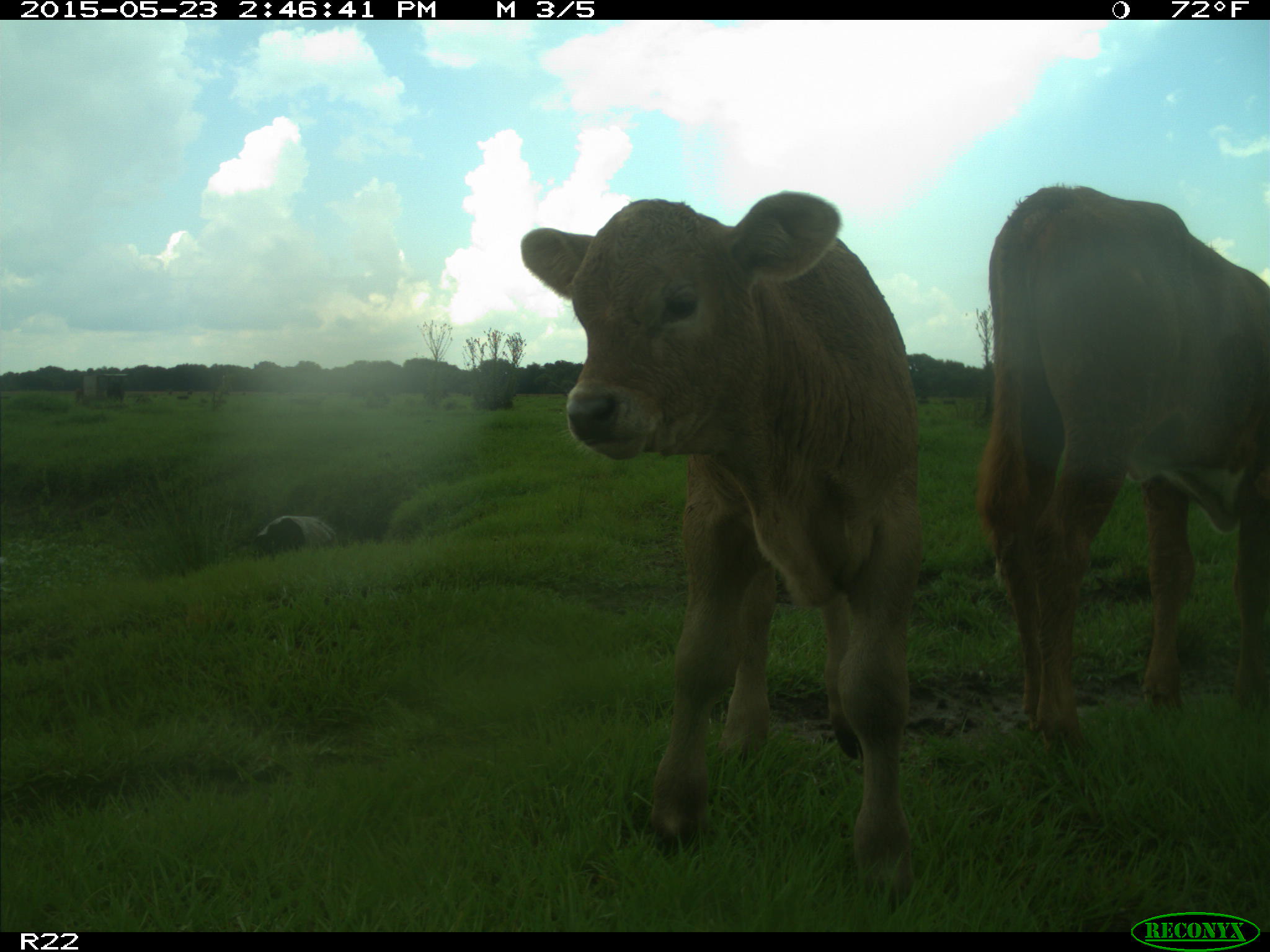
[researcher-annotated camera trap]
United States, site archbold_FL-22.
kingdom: Animalia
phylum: Chordata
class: Mammalia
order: Artiodactyla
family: Bovidae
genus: Bos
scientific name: Bos taurus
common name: domestic cow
Bos taurus (domestic cow).